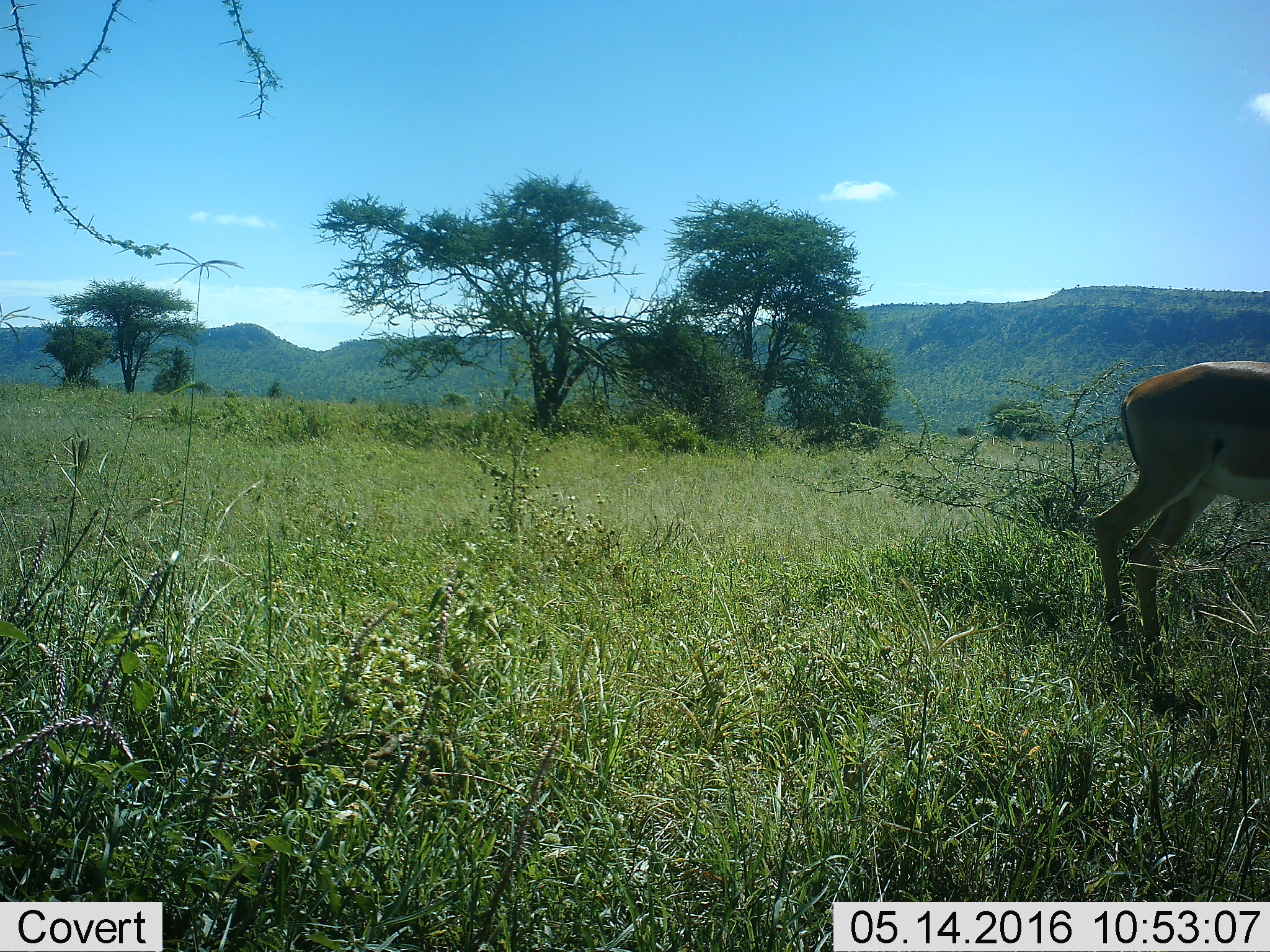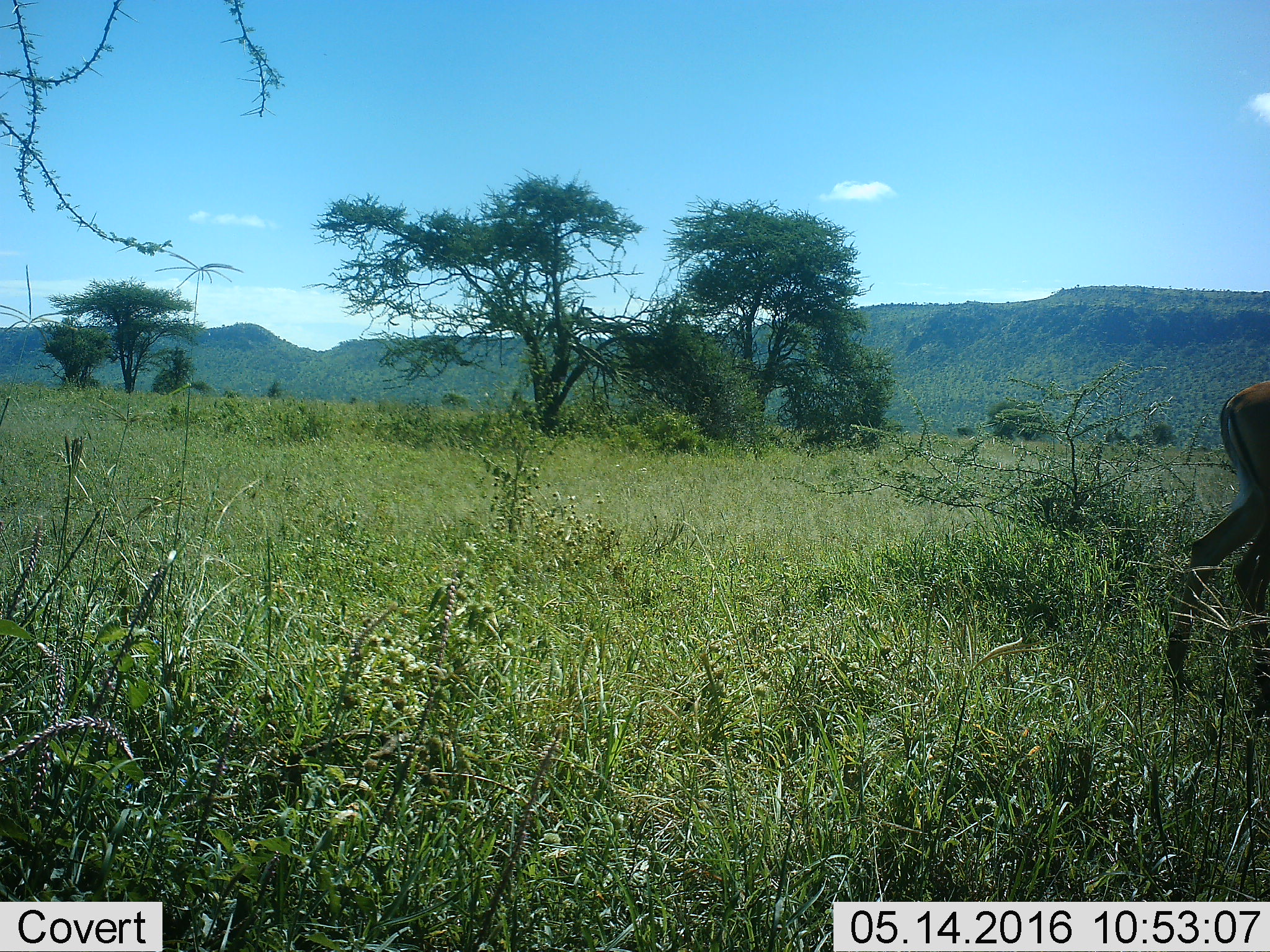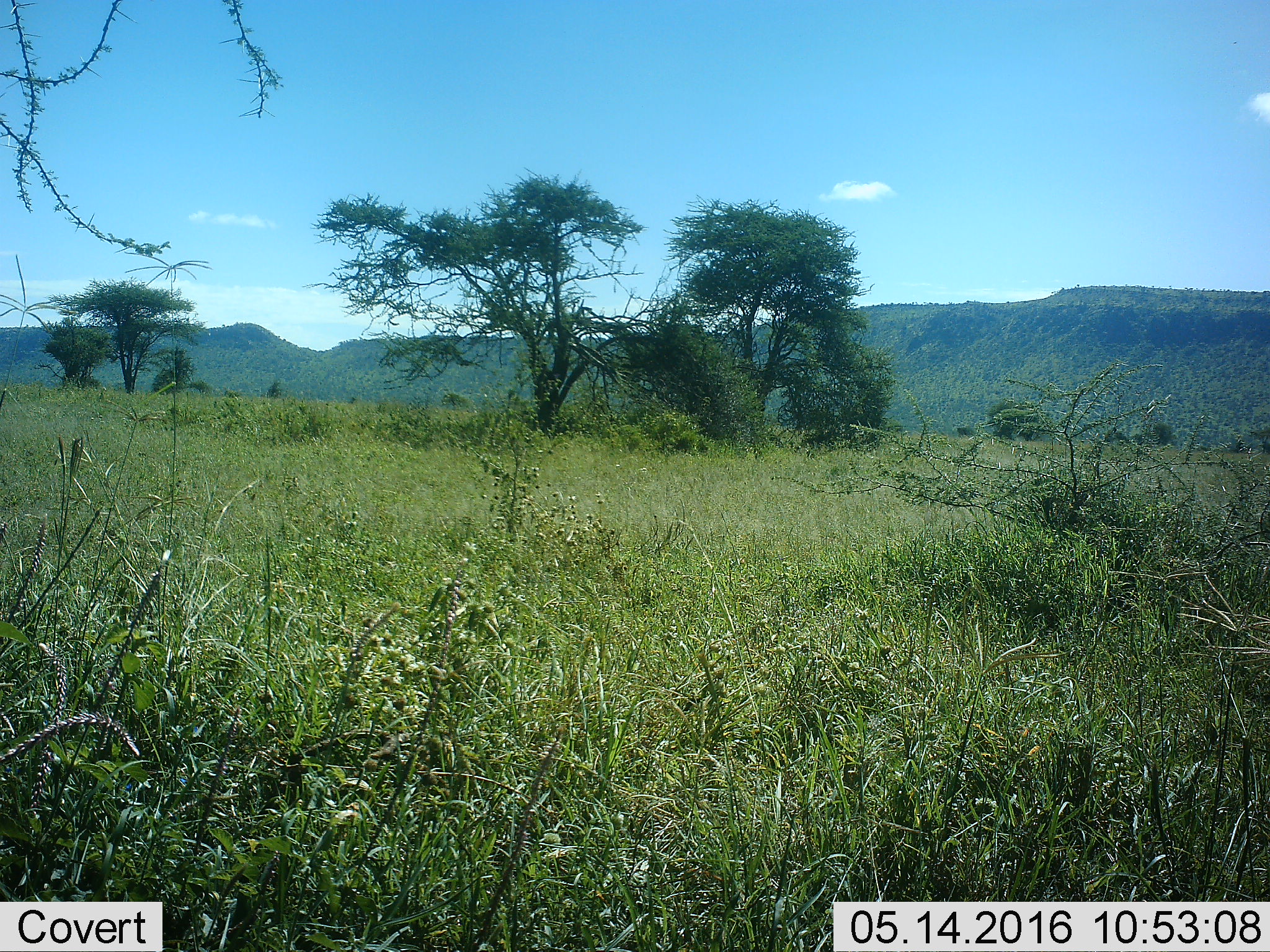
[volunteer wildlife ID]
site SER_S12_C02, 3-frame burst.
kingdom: Animalia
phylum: Chordata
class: Mammalia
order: Artiodactyla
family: Bovidae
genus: Aepyceros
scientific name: Aepyceros melampus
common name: impala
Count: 1.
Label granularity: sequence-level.